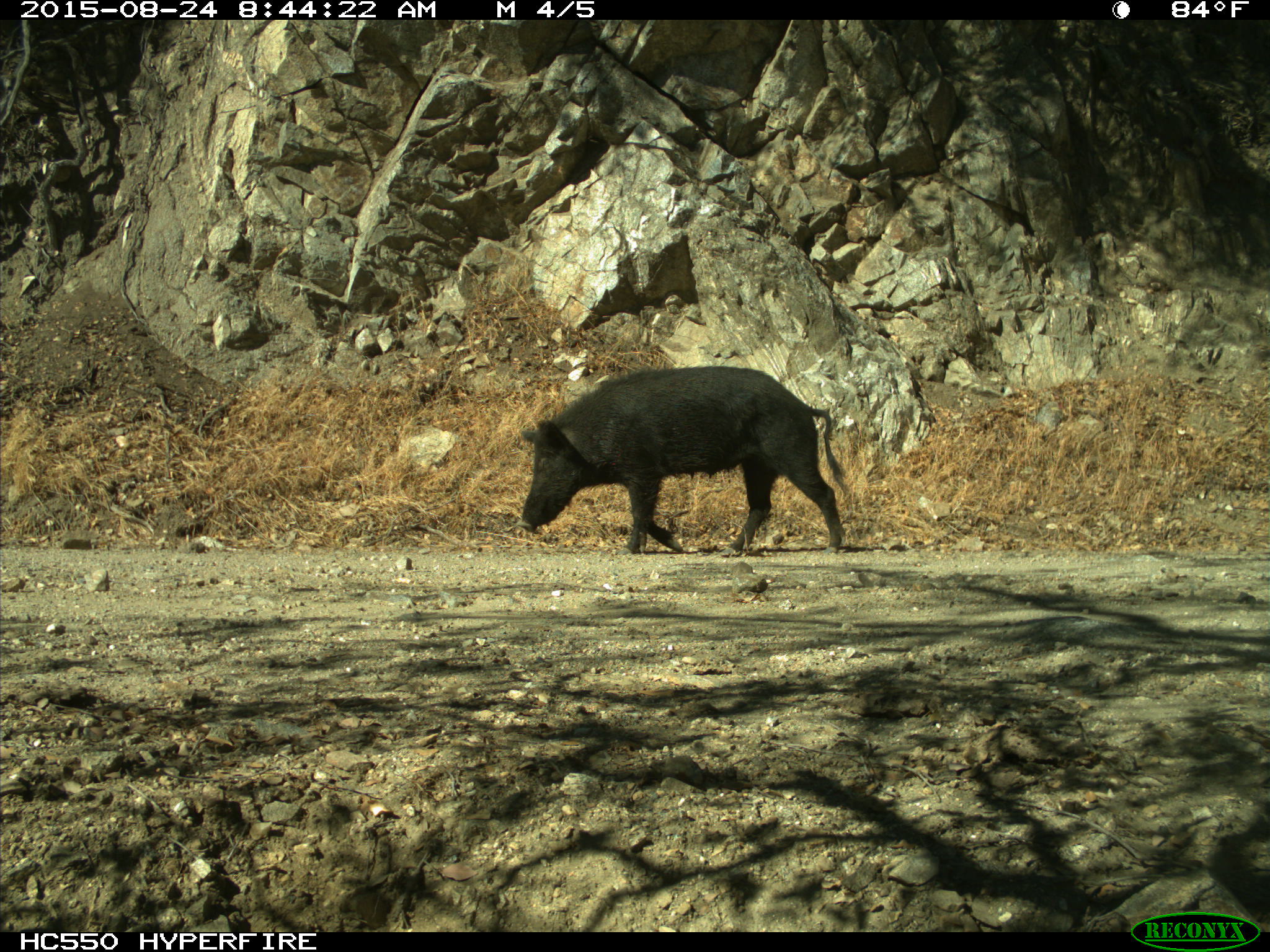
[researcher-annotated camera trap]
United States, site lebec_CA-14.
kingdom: Animalia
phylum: Chordata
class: Mammalia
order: Artiodactyla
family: Suidae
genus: Sus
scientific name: Sus scrofa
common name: wild boar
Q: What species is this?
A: Sus scrofa (wild boar).